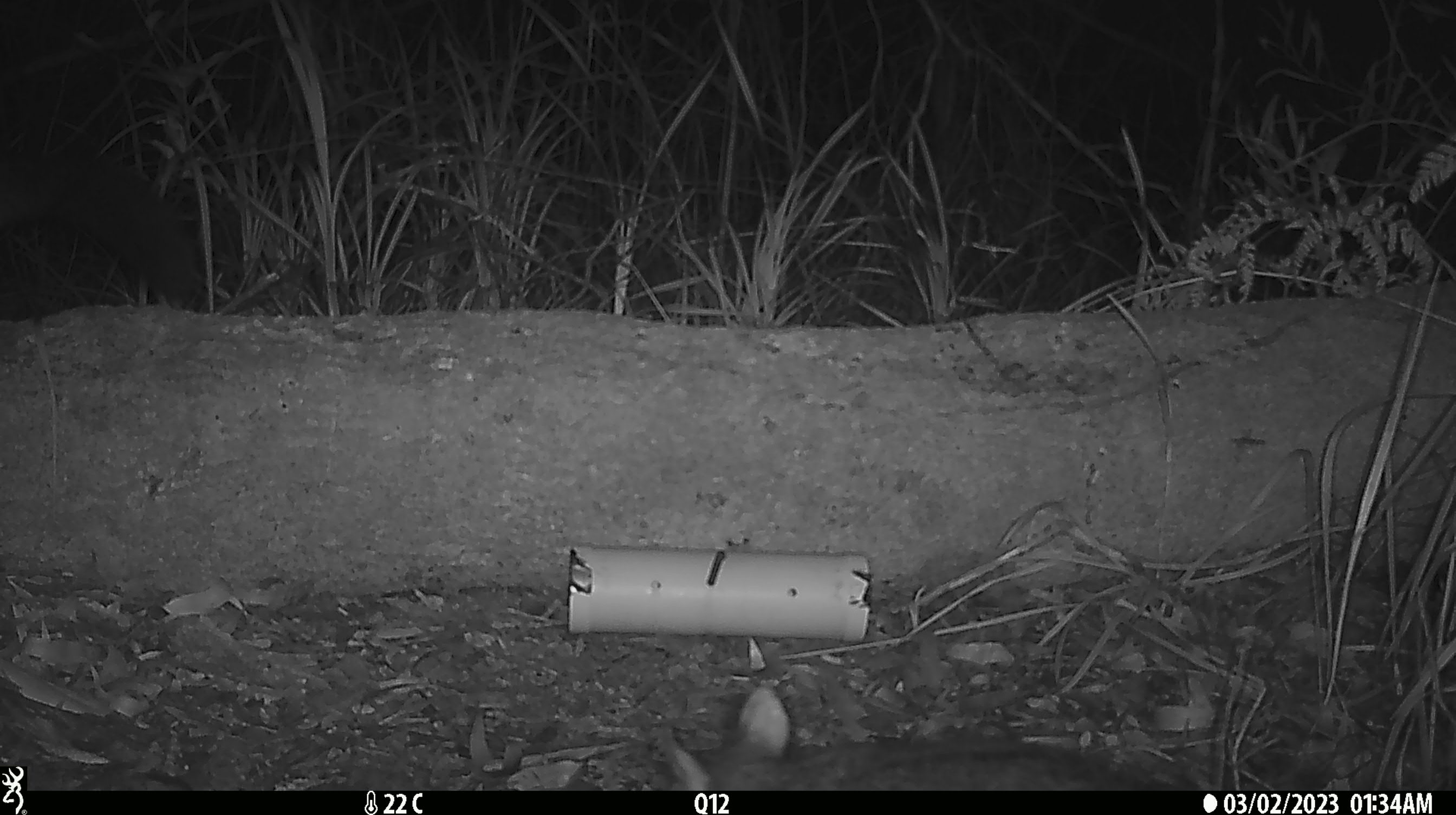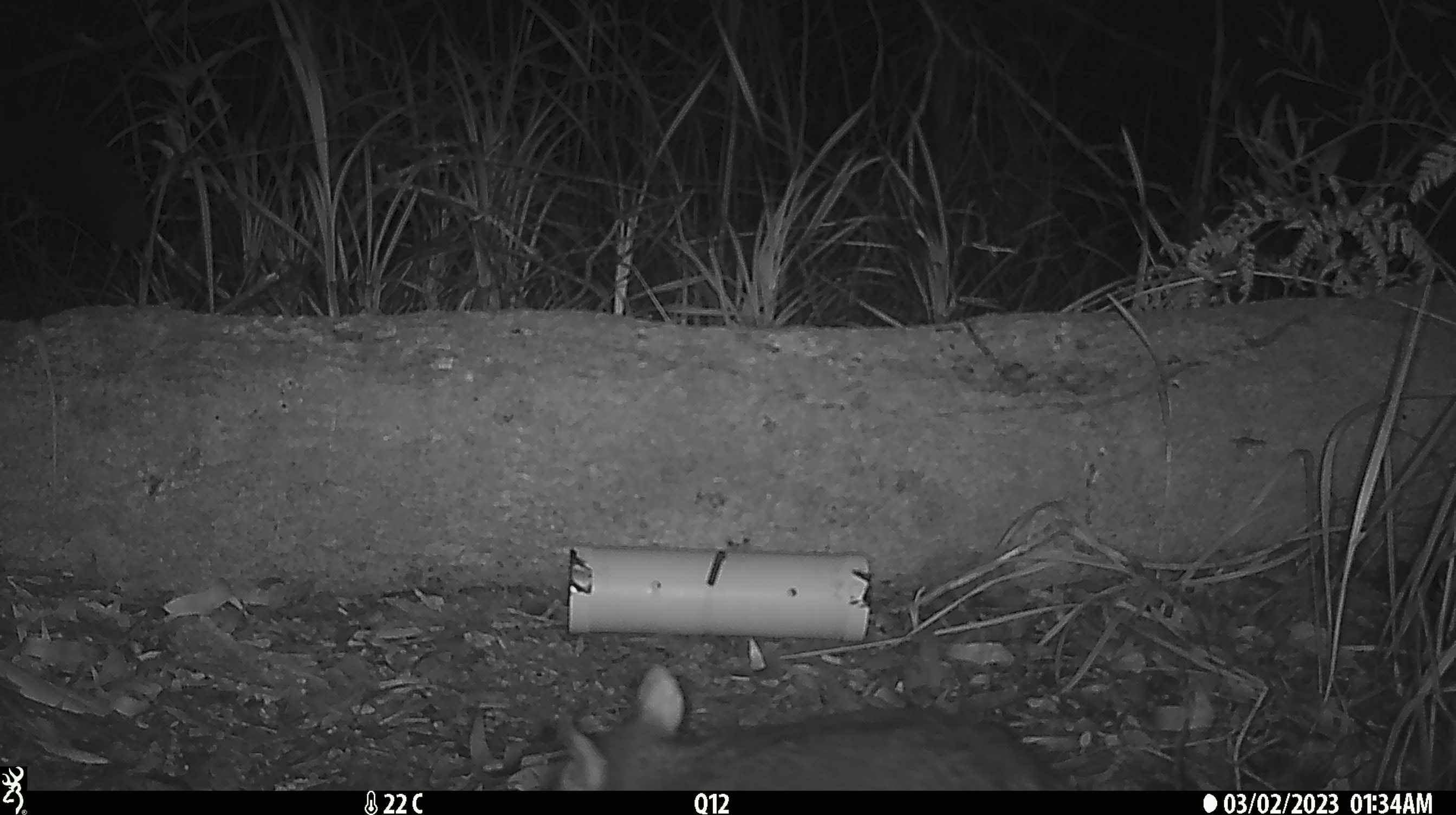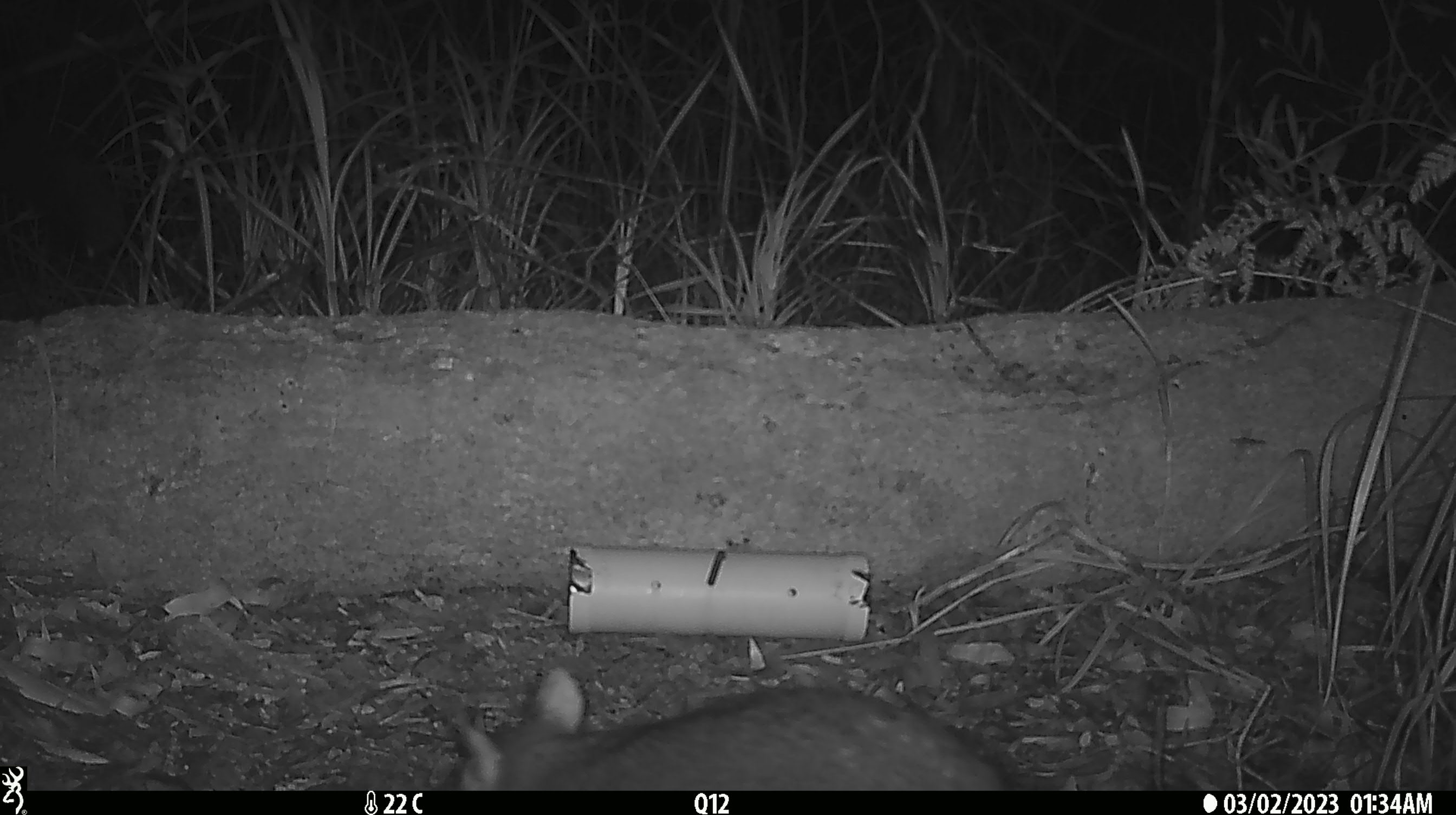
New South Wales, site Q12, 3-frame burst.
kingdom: Animalia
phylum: Chordata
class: Mammalia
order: Diprotodontia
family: Phalangeridae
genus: Trichosurus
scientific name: Trichosurus vulpecula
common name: common brushtail possum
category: possum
Possum (common brushtail possum) (Trichosurus vulpecula).